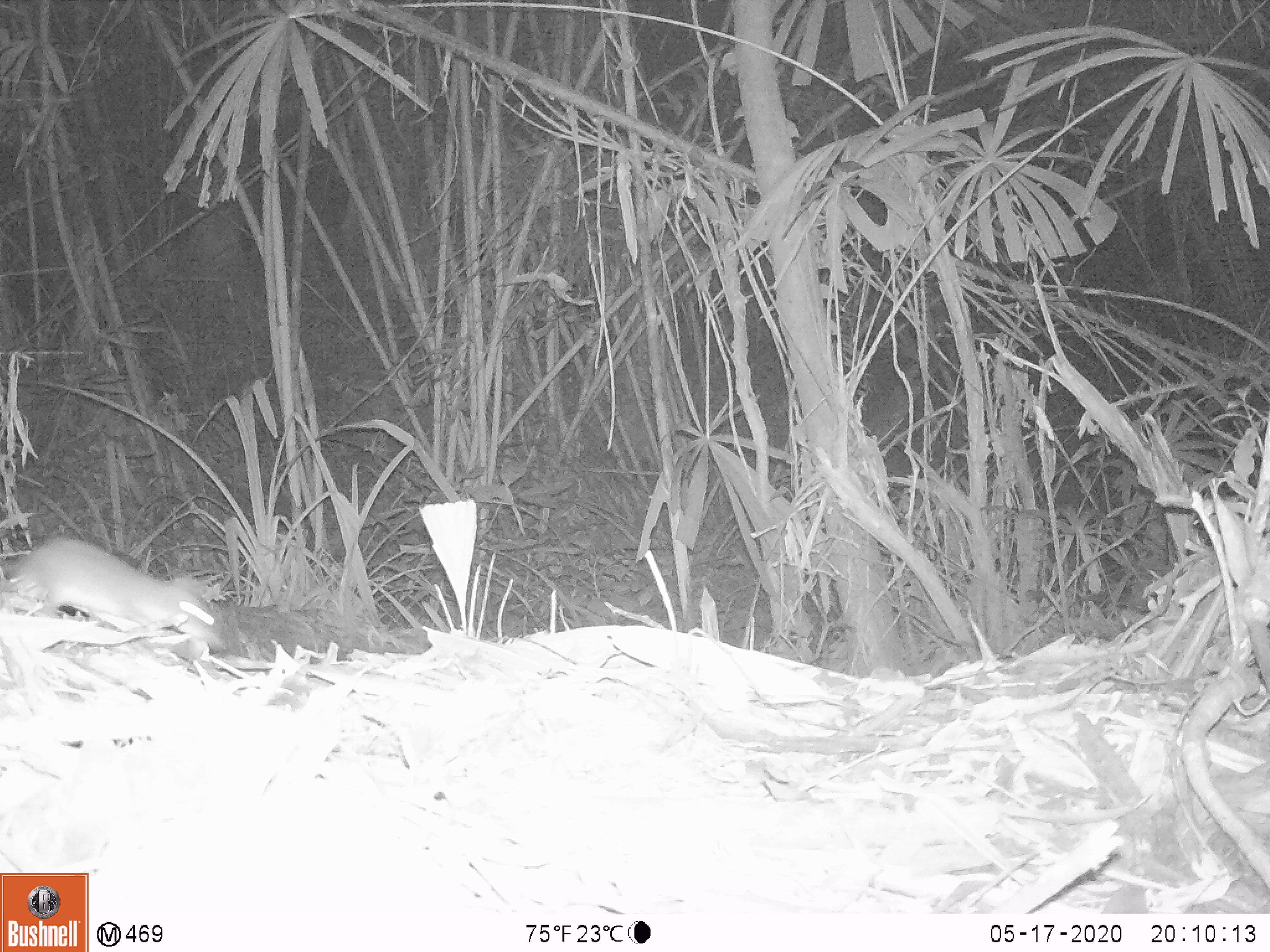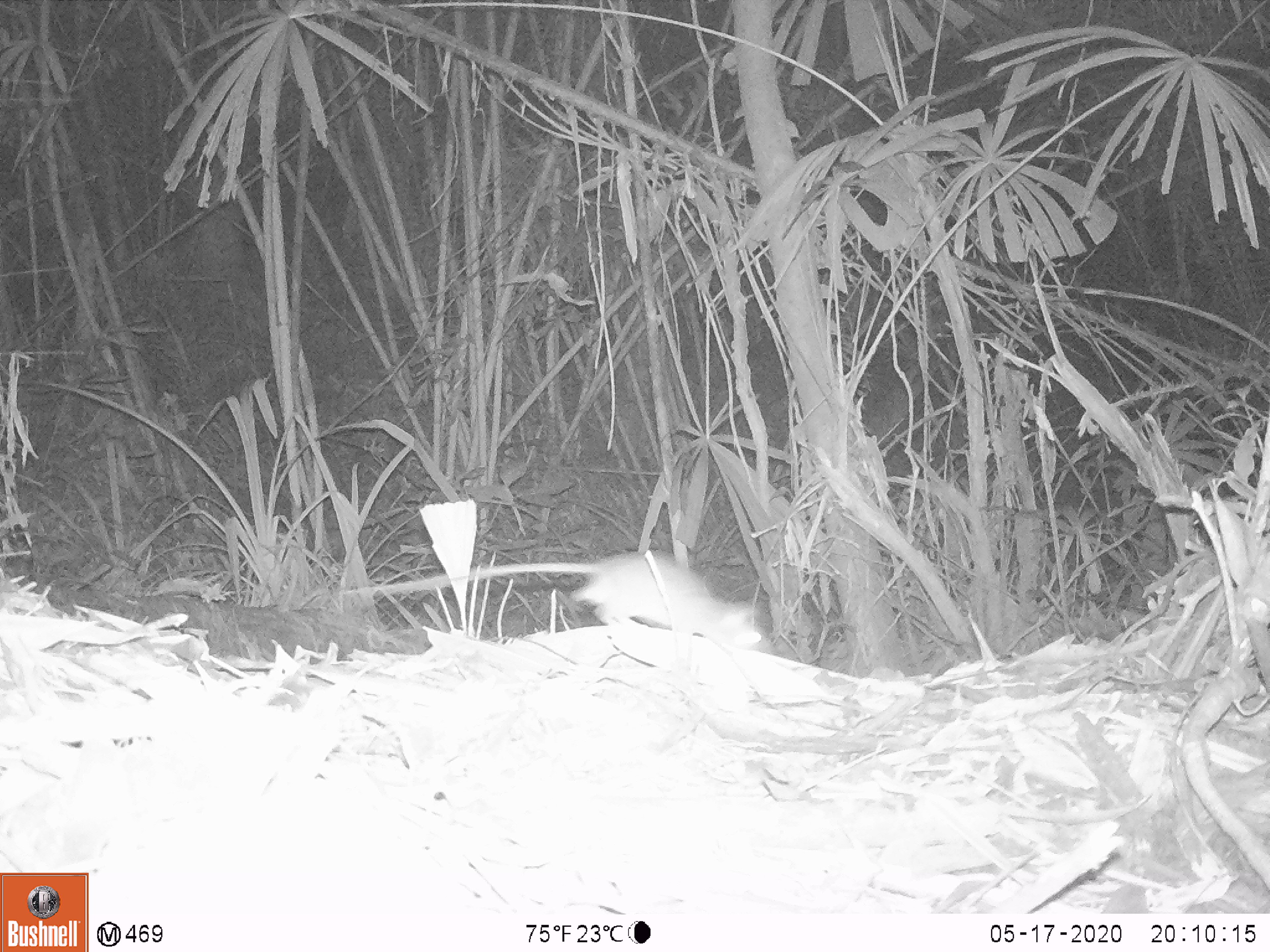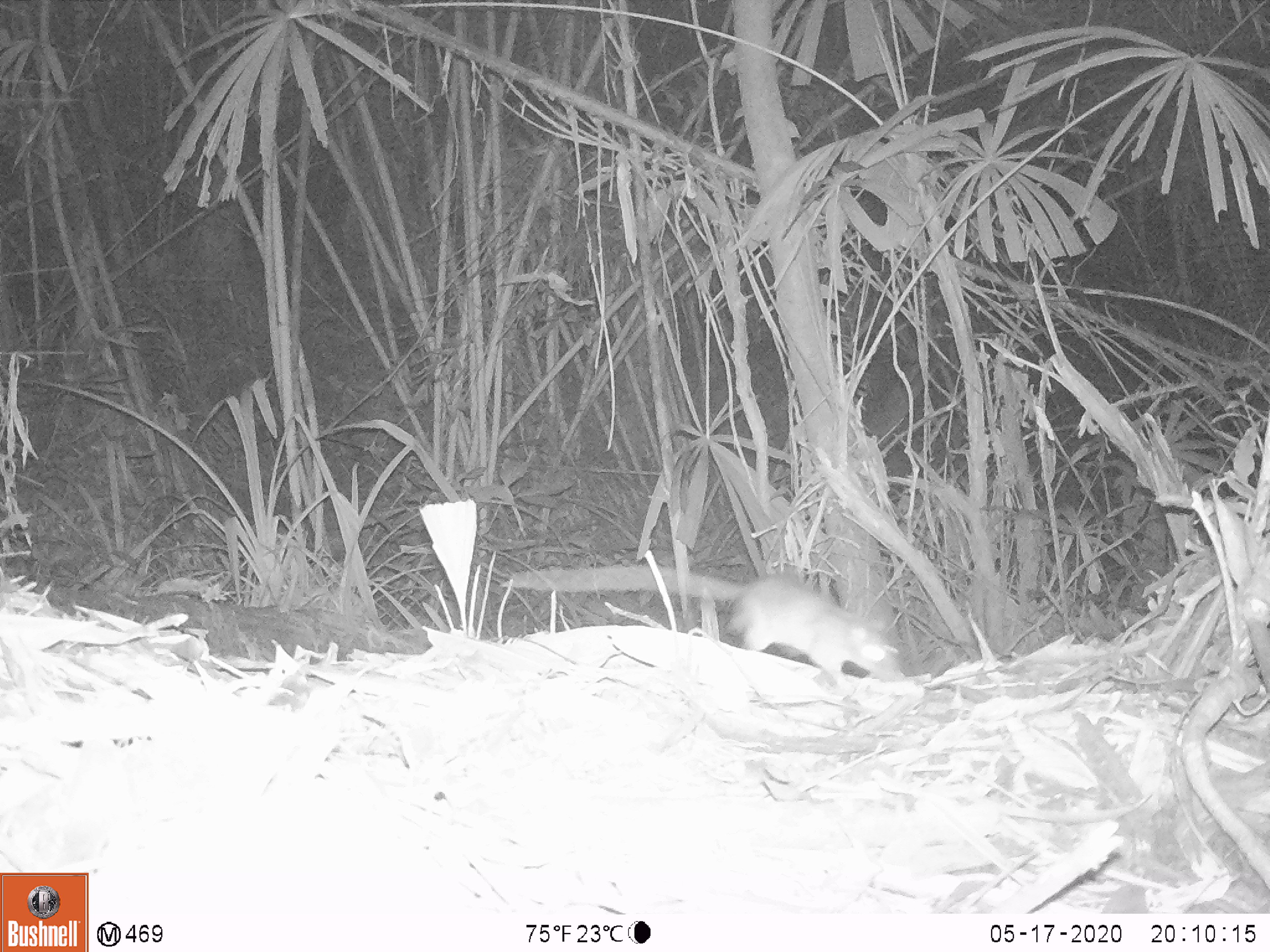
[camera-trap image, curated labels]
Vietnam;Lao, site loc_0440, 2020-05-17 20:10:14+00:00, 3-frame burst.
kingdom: Animalia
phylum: Chordata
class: Mammalia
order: Rodentia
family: Muridae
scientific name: Muridae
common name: old-world mice and rats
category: unidentified murid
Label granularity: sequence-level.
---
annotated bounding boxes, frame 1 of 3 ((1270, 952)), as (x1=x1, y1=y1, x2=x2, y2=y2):
unidentified murid: (x1=0, y1=536, x2=238, y2=651)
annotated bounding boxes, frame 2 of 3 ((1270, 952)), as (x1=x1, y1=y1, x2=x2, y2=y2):
unidentified murid: (x1=341, y1=549, x2=775, y2=651)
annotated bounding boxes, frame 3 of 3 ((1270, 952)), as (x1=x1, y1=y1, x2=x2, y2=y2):
unidentified murid: (x1=498, y1=563, x2=904, y2=682)